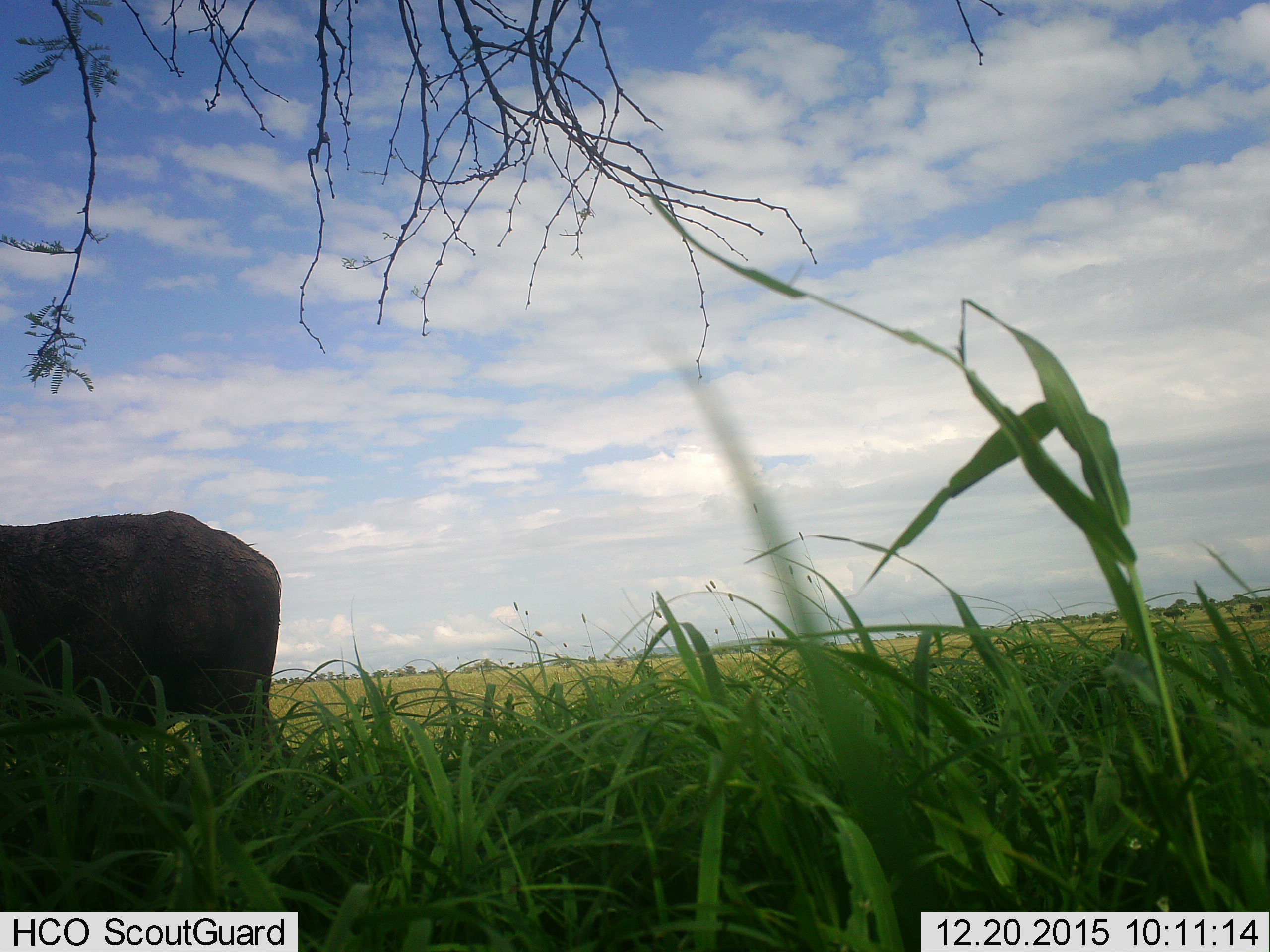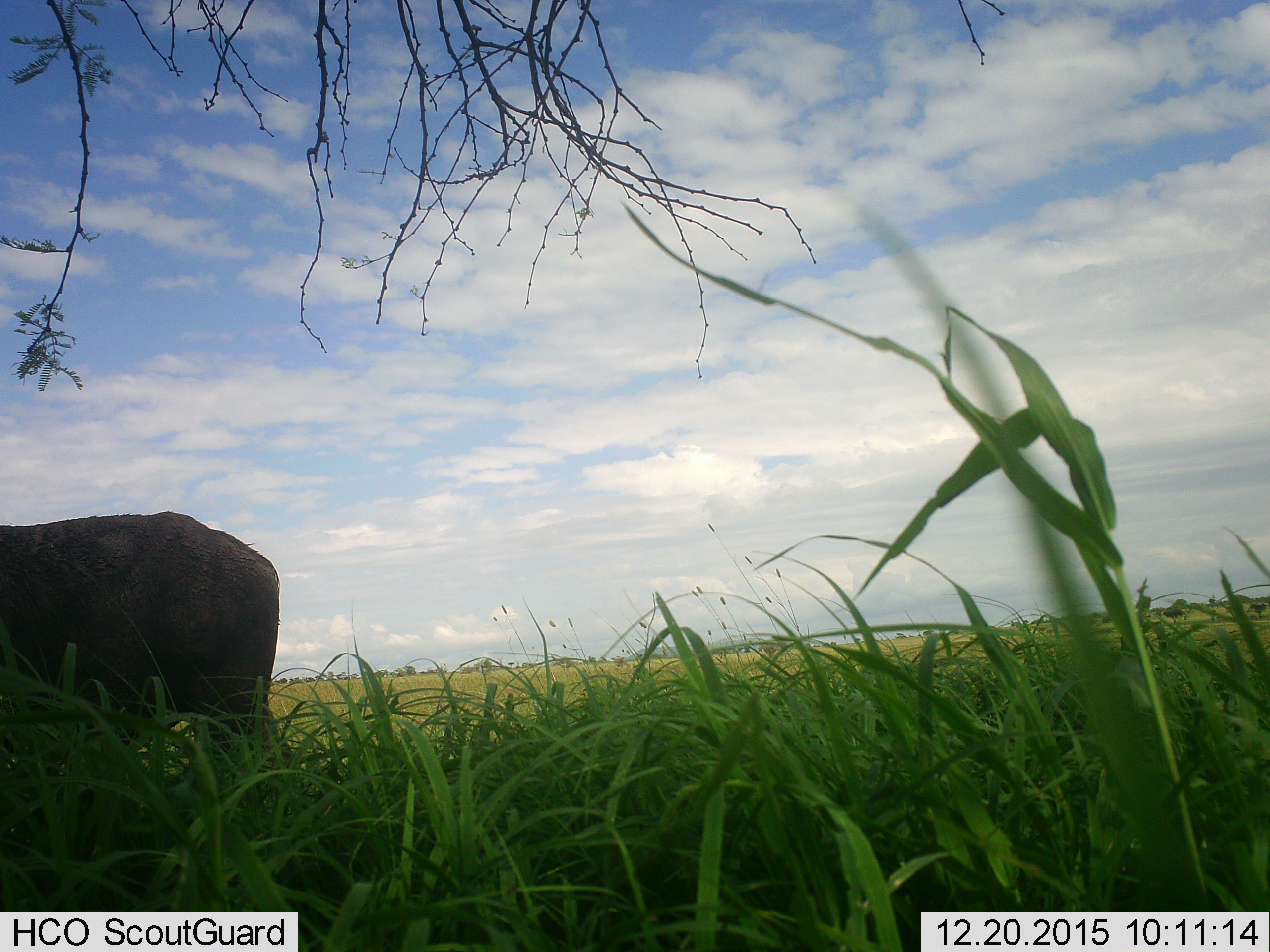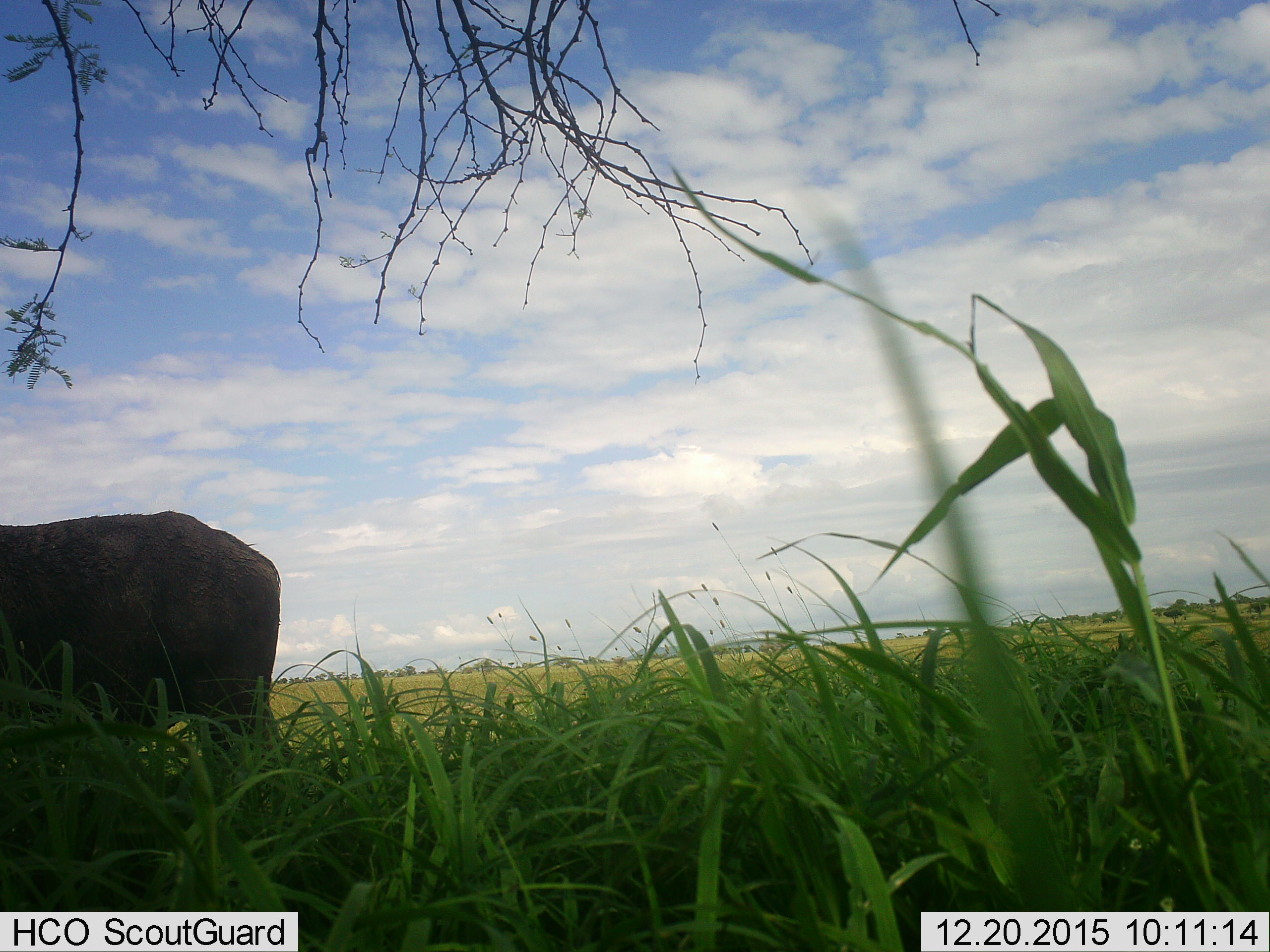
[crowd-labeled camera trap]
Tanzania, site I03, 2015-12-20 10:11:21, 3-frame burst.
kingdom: Animalia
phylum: Chordata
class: Mammalia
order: Artiodactyla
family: Bovidae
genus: Syncerus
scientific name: Syncerus caffer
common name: cape buffalo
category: buffalo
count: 1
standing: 100%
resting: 25%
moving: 0%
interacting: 0%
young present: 0%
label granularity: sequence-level